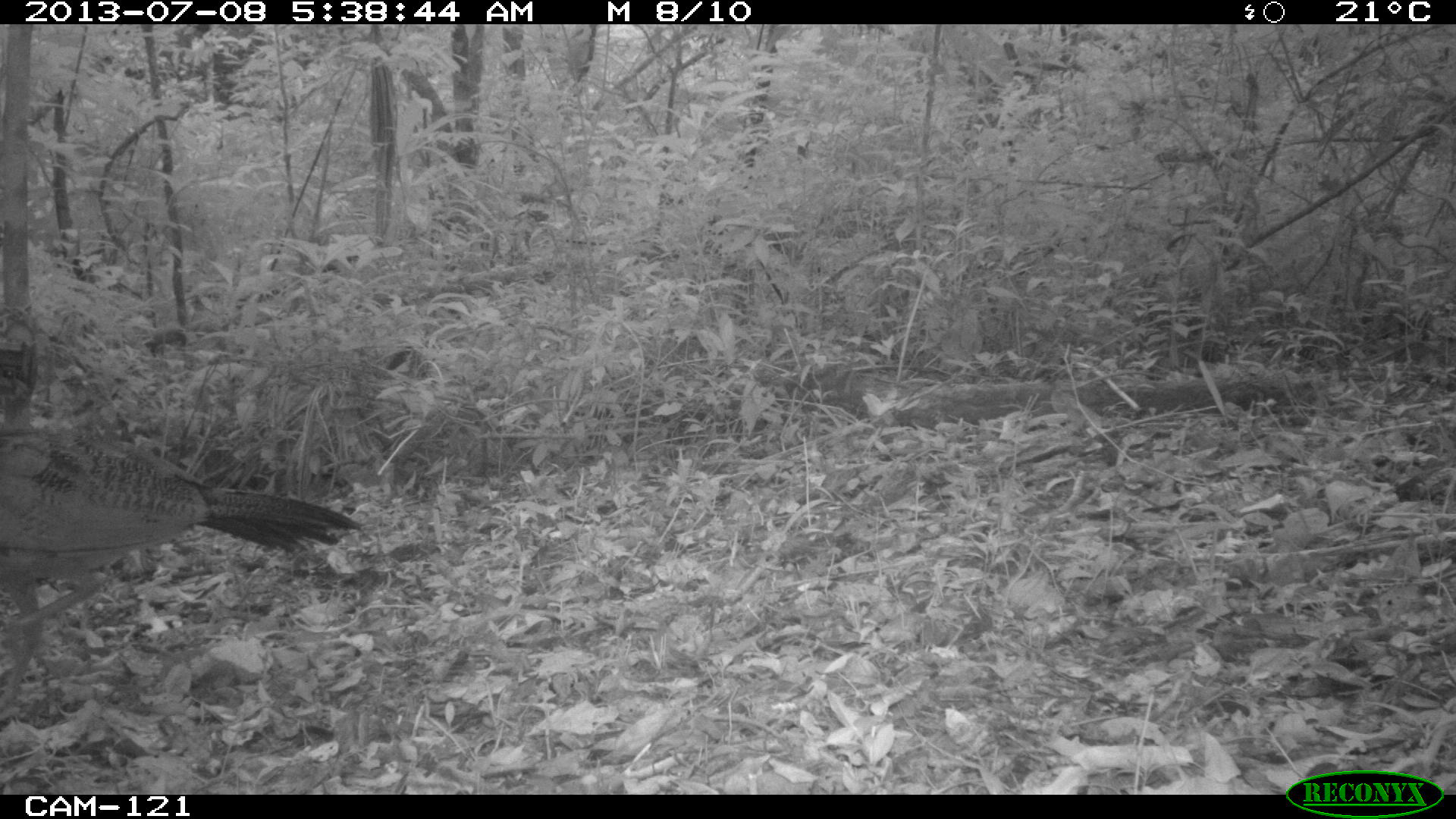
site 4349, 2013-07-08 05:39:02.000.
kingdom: Animalia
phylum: Chordata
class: Aves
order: Galliformes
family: Cracidae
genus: Crax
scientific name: Crax rubra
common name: great curassow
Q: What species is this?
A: Crax rubra (great curassow).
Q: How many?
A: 1.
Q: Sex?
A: Female.